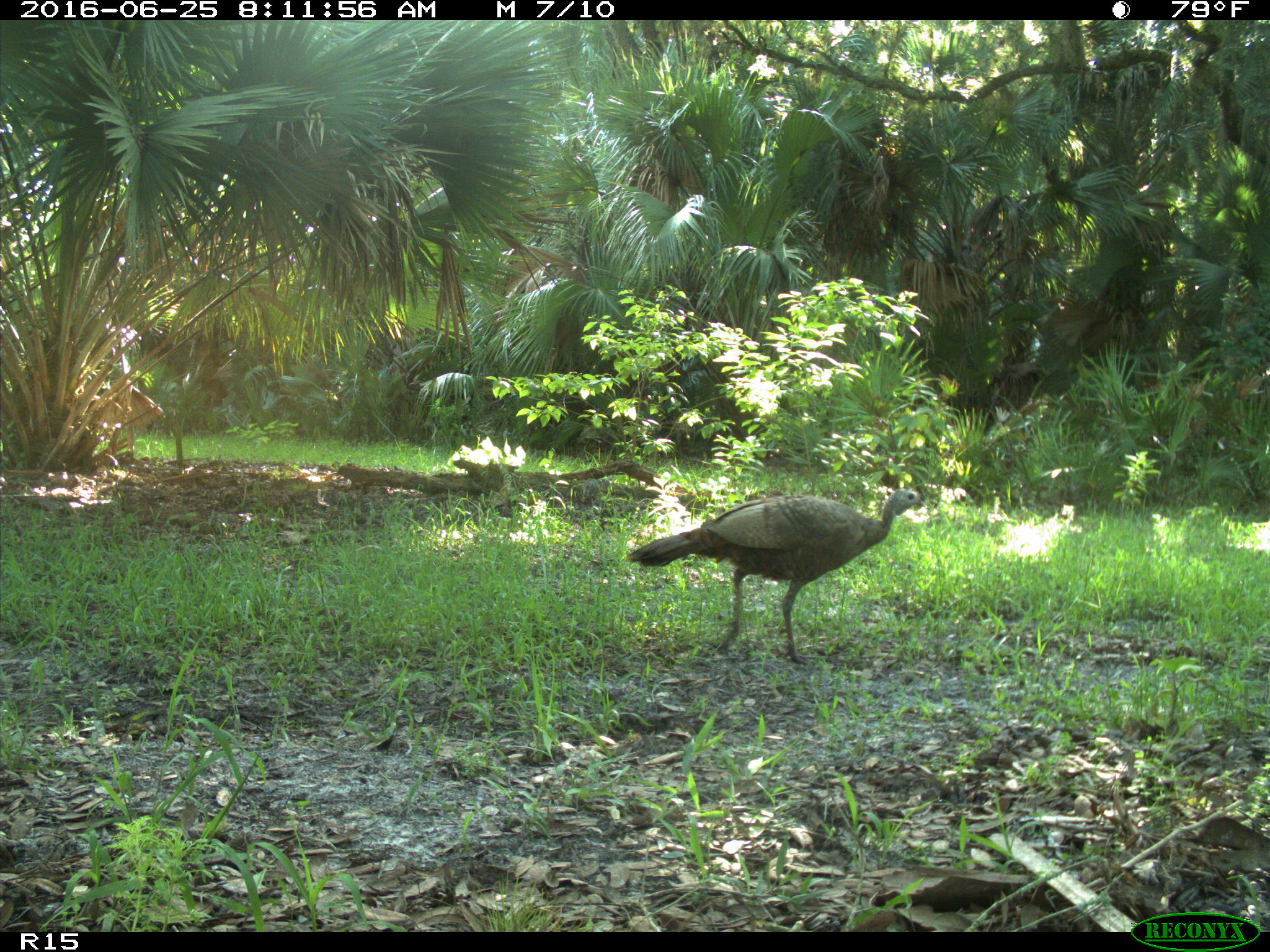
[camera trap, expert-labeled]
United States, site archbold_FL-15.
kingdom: Animalia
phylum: Chordata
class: Aves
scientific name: Aves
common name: birds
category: unidentified bird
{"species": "unidentified bird (birds) (Aves)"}